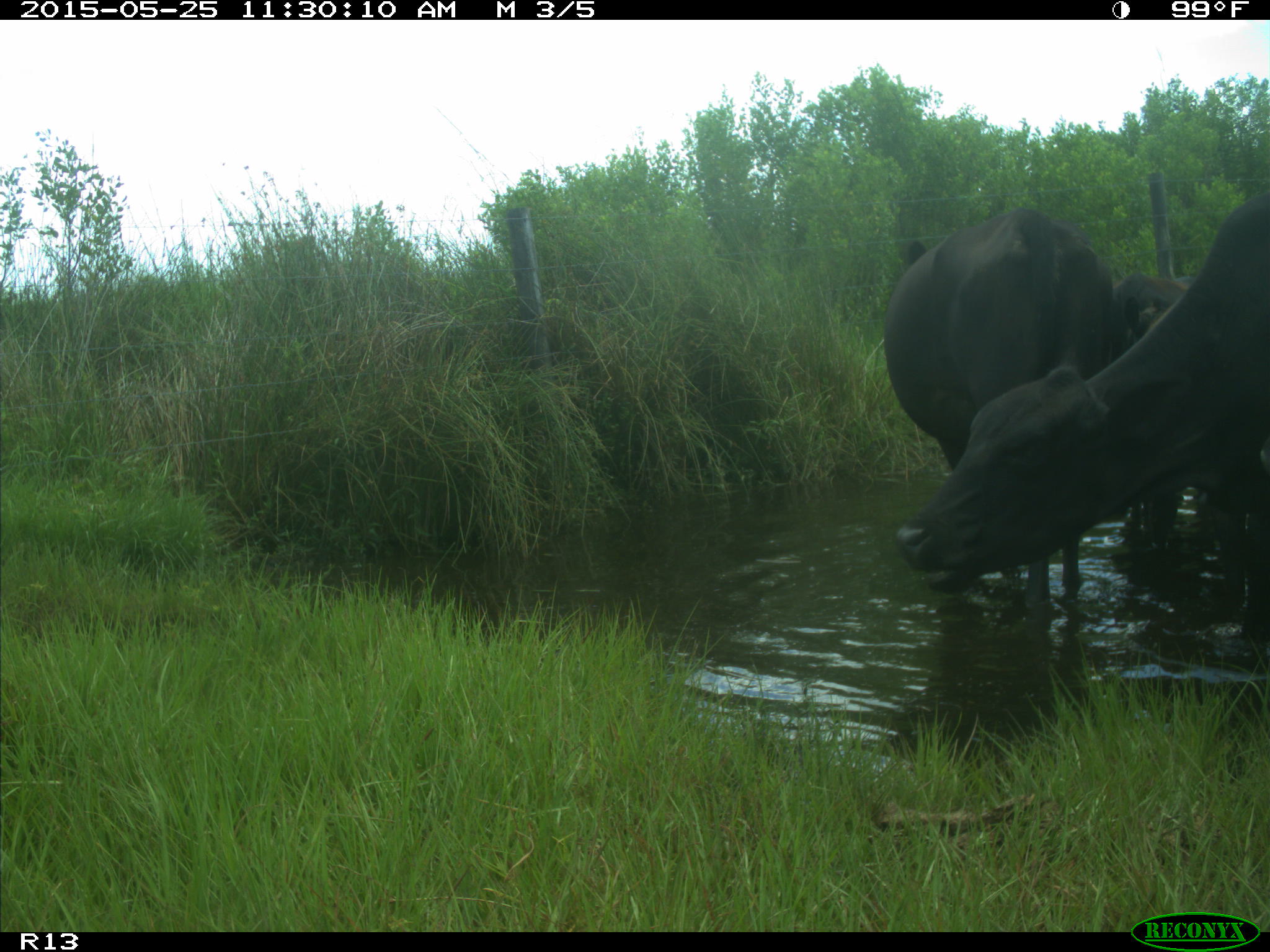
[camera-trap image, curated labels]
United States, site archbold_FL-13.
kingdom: Animalia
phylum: Chordata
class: Mammalia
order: Artiodactyla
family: Bovidae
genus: Bos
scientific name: Bos taurus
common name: domestic cow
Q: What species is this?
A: Bos taurus (domestic cow).